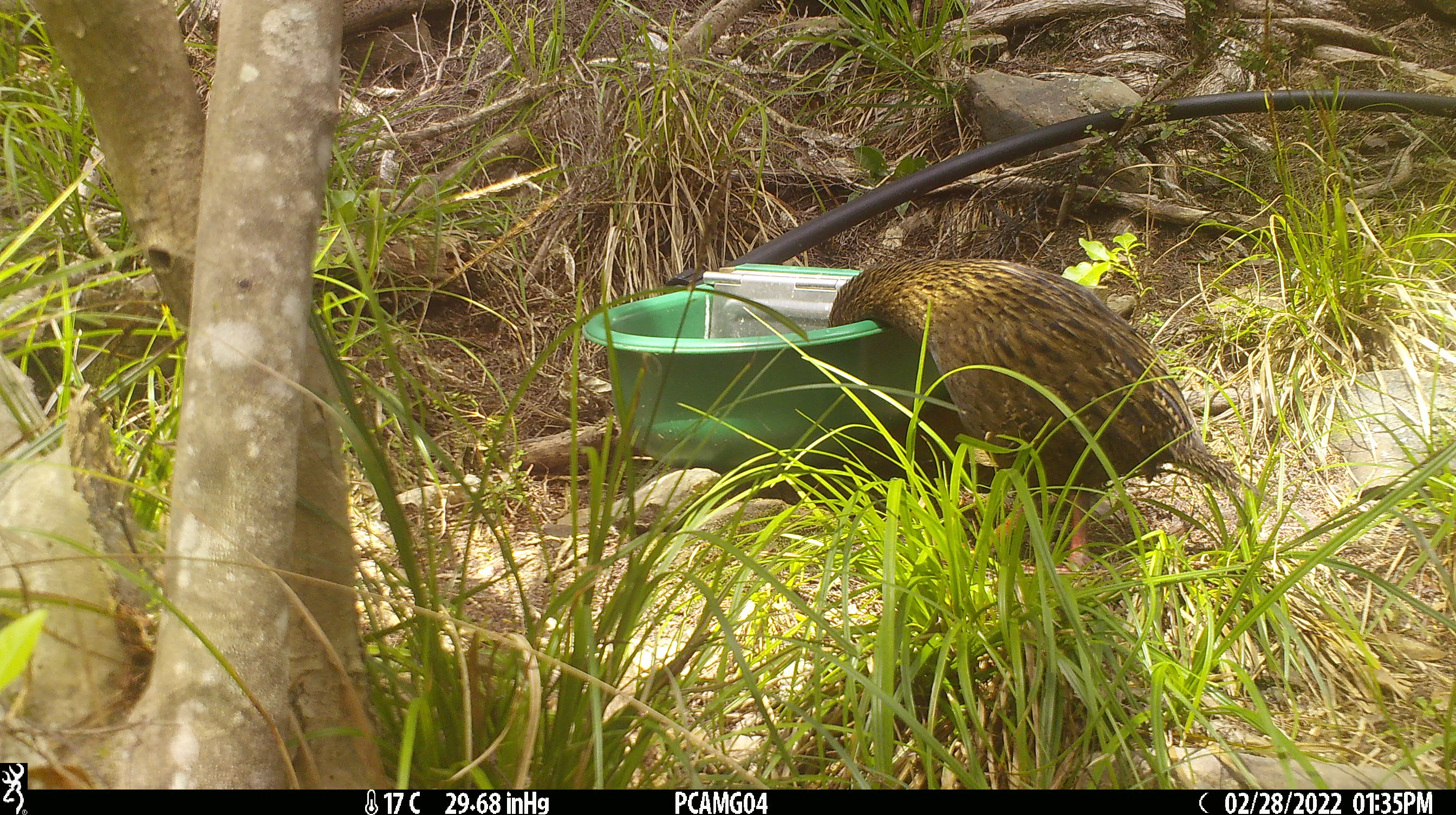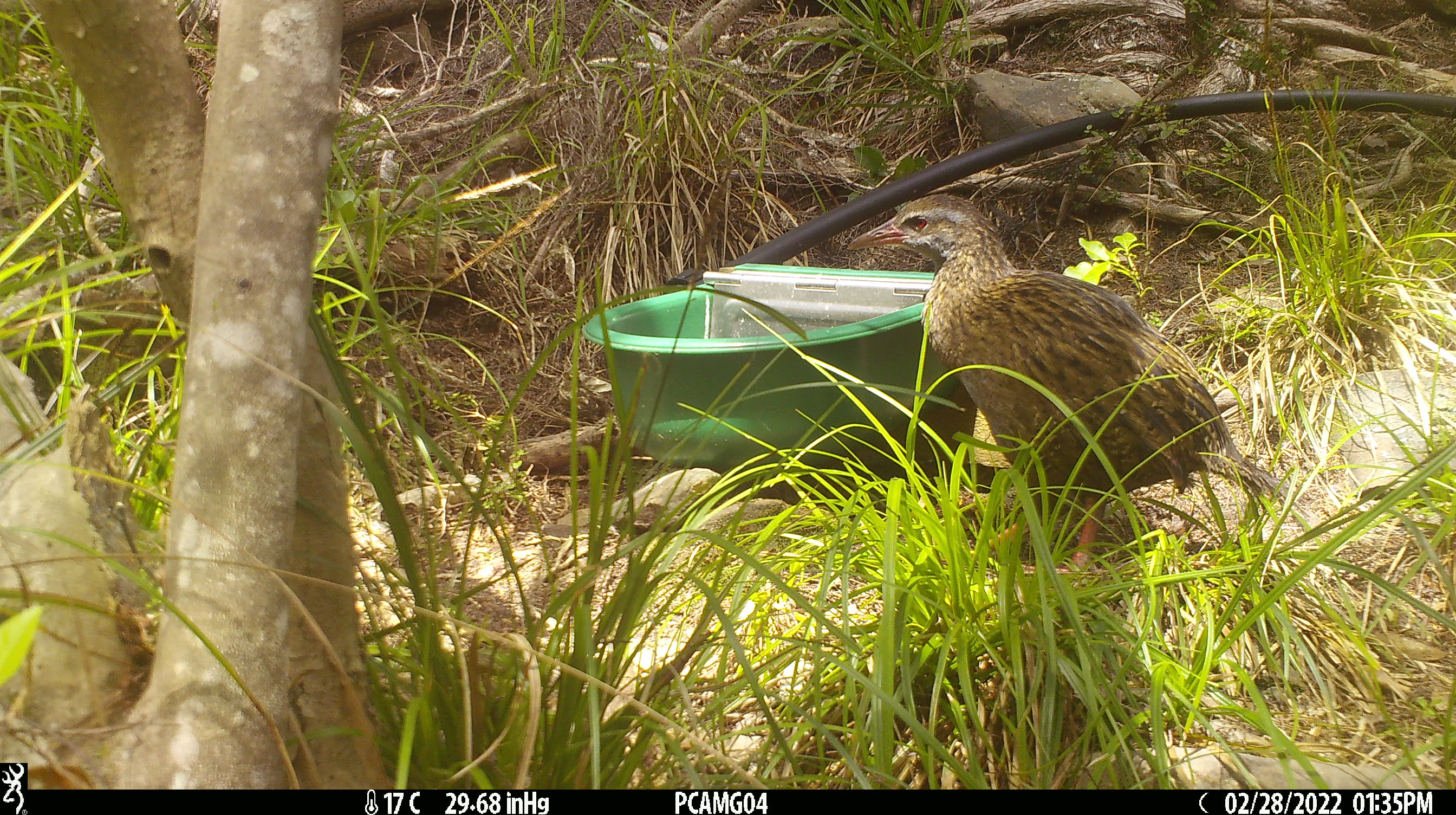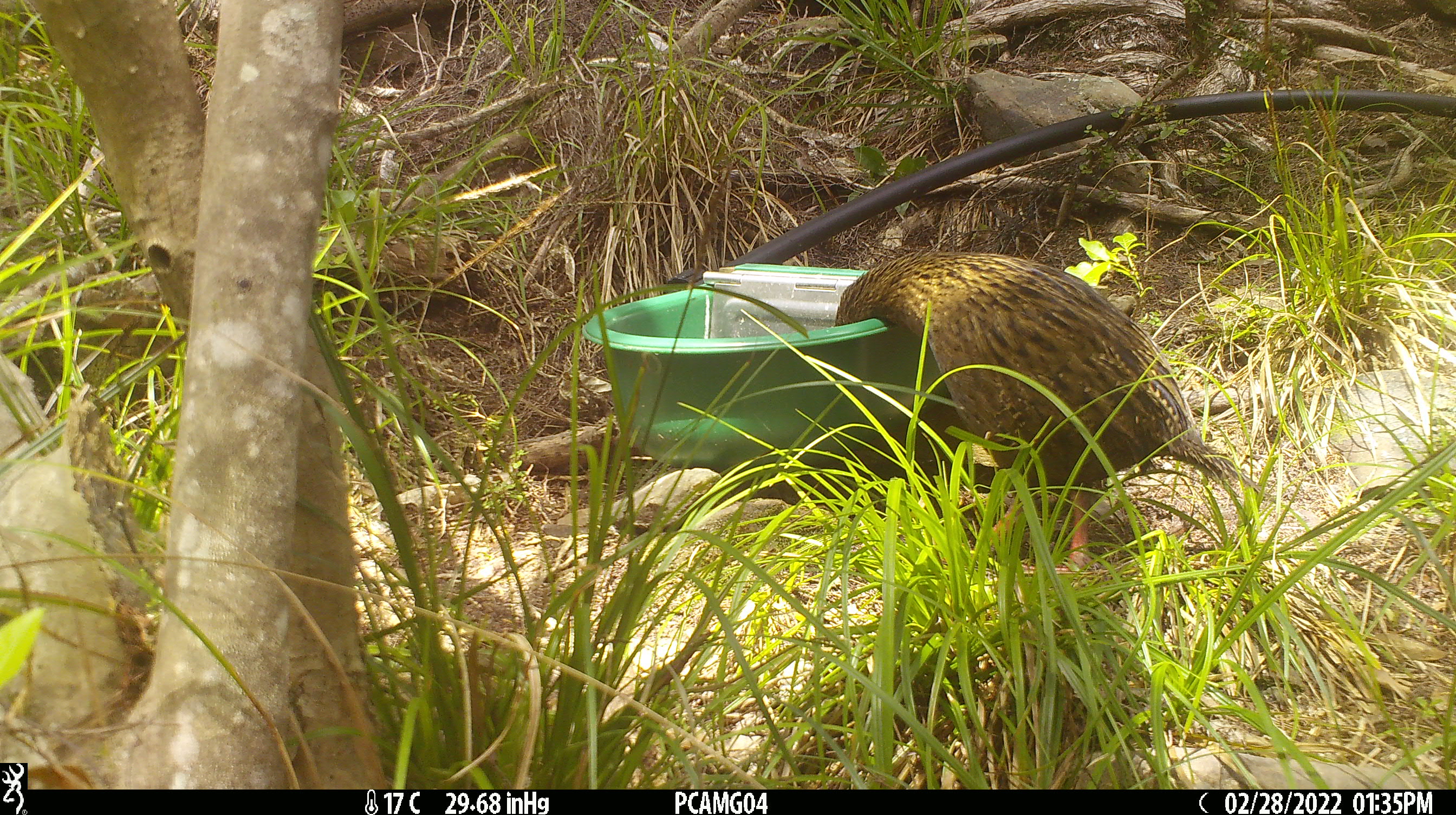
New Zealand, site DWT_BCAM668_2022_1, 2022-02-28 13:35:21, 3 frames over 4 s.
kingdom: Animalia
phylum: Chordata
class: Aves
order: Gruiformes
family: Rallidae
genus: Gallirallus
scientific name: Gallirallus australis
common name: weka